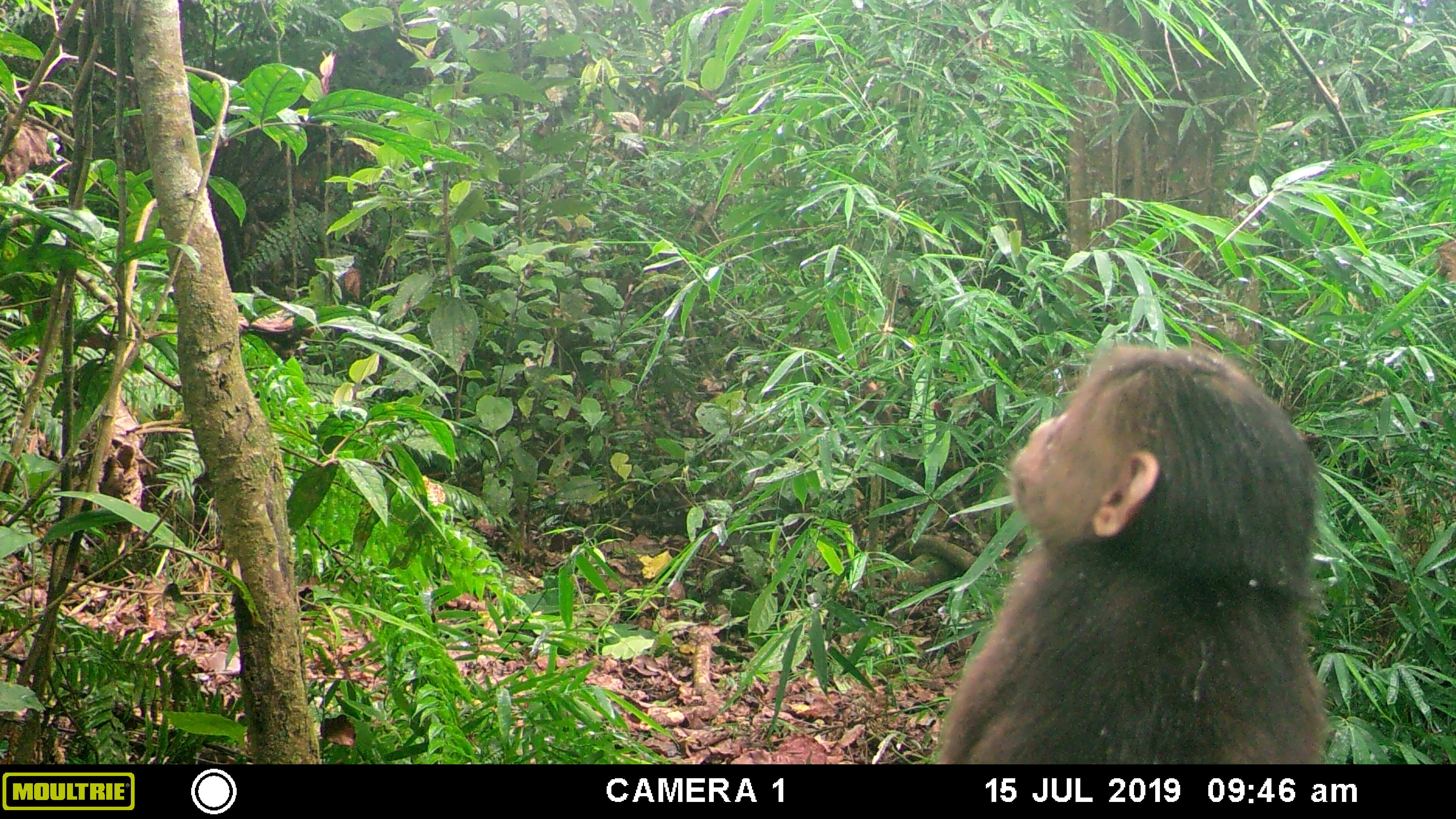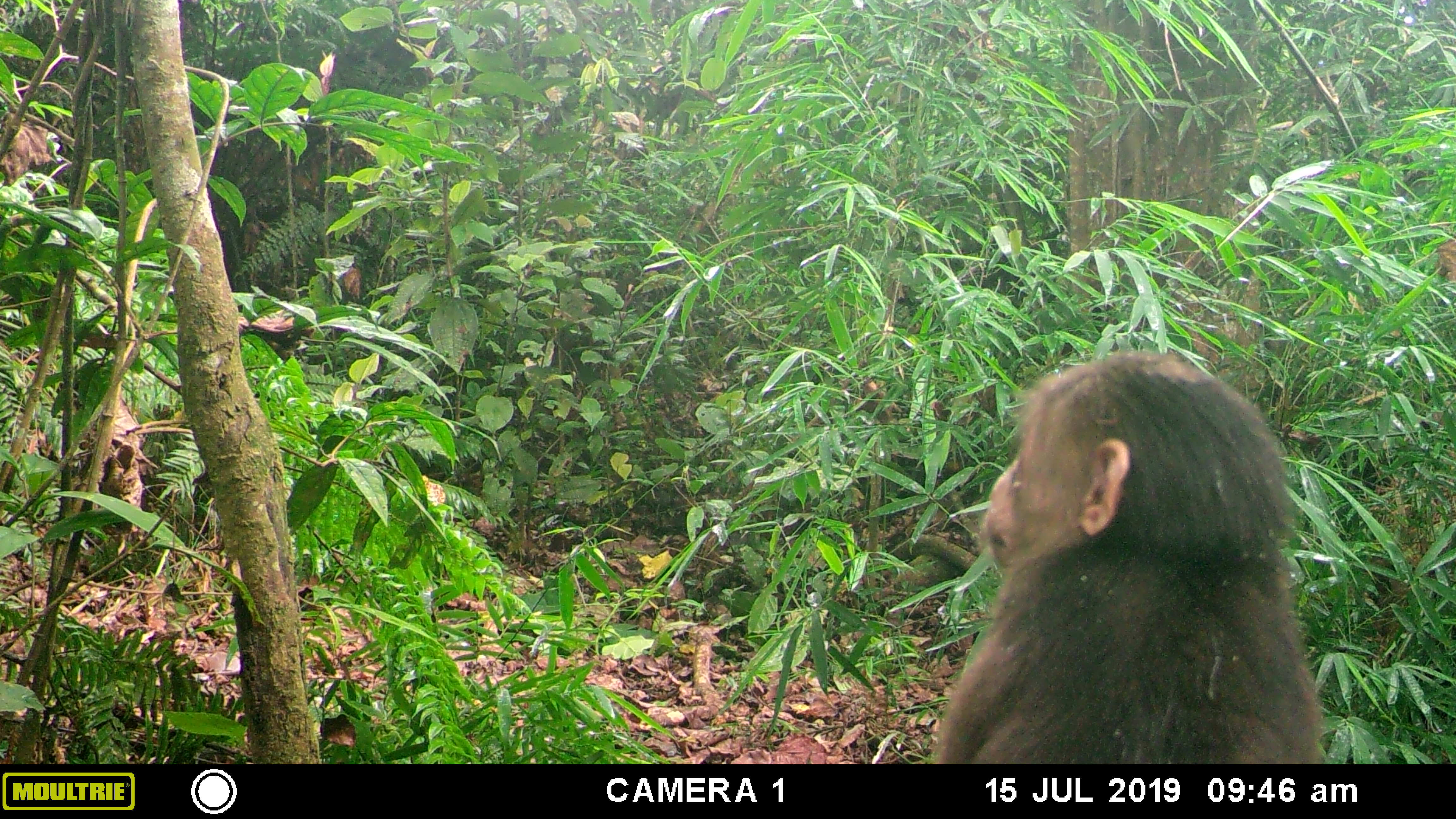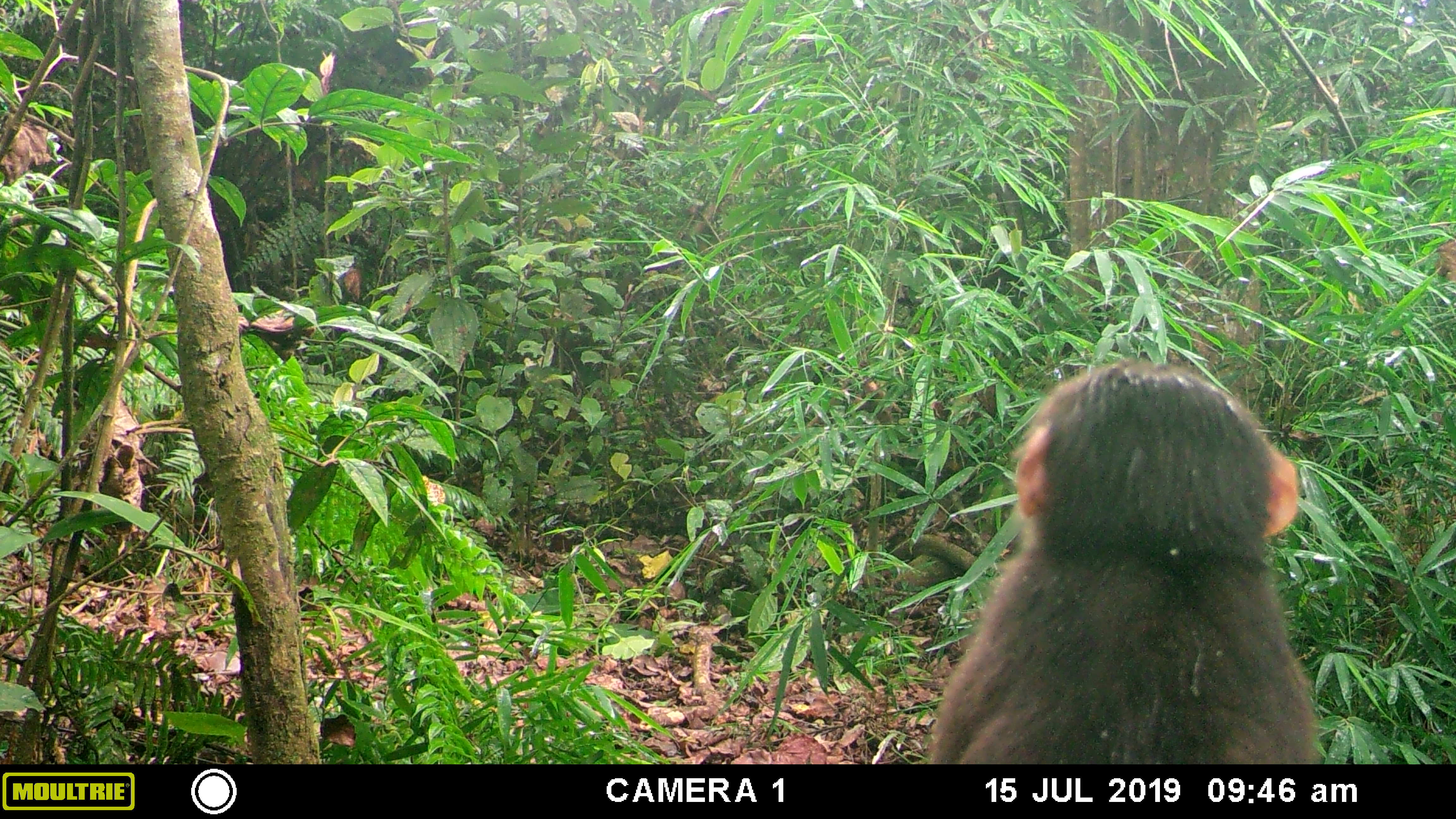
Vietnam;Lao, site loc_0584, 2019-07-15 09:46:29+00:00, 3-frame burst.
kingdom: Animalia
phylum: Chordata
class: Mammalia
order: Primates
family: Cercopithecidae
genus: Macaca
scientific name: Macaca arctoides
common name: stump-tailed macaque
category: stump tailed macaque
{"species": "stump tailed macaque (stump-tailed macaque) (Macaca arctoides)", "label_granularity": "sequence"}